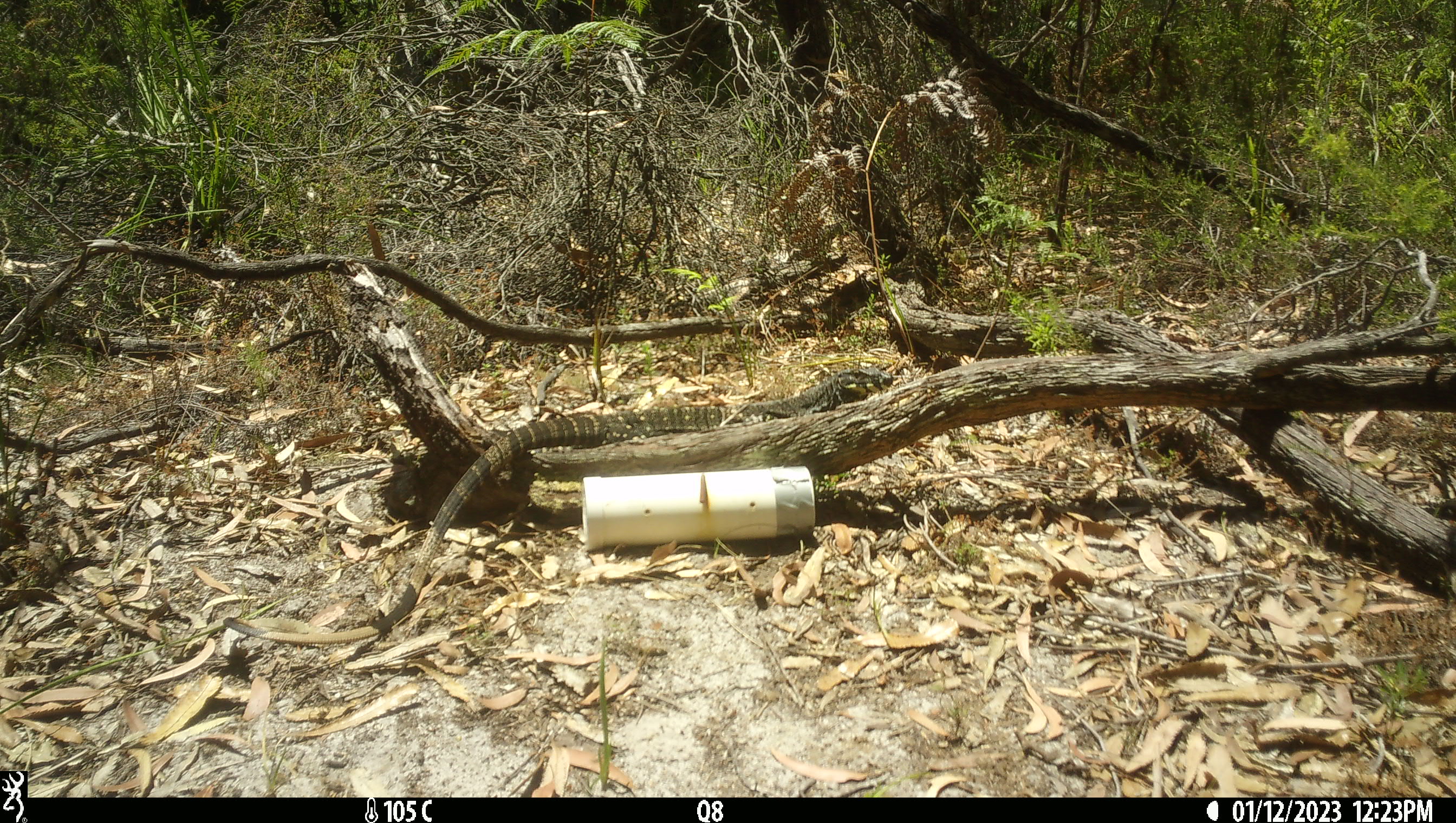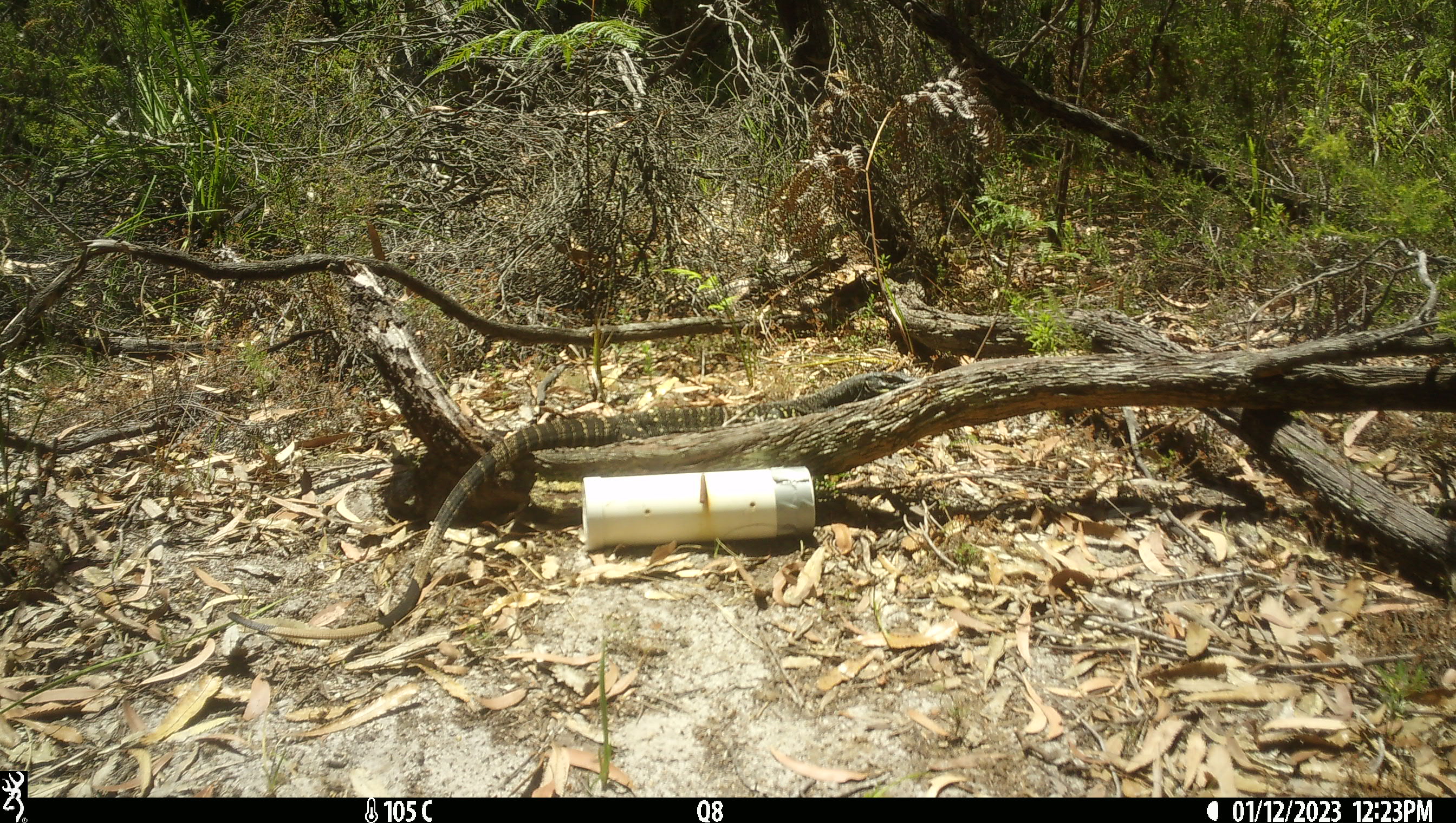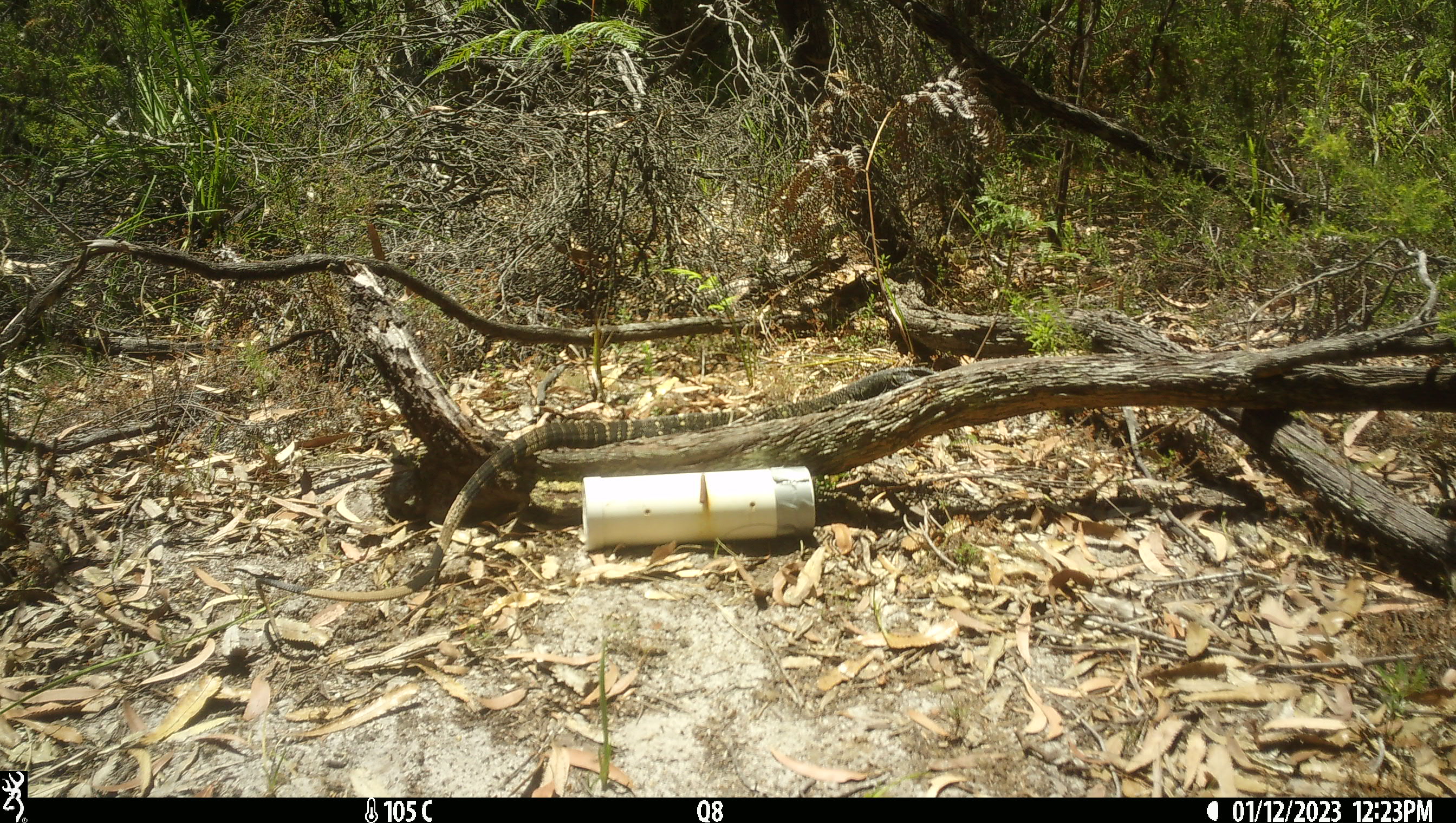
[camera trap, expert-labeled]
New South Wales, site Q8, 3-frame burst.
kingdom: Animalia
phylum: Chordata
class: Reptilia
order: Squamata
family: Varanidae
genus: Varanus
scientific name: Varanus varius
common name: lace monitor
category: goanna